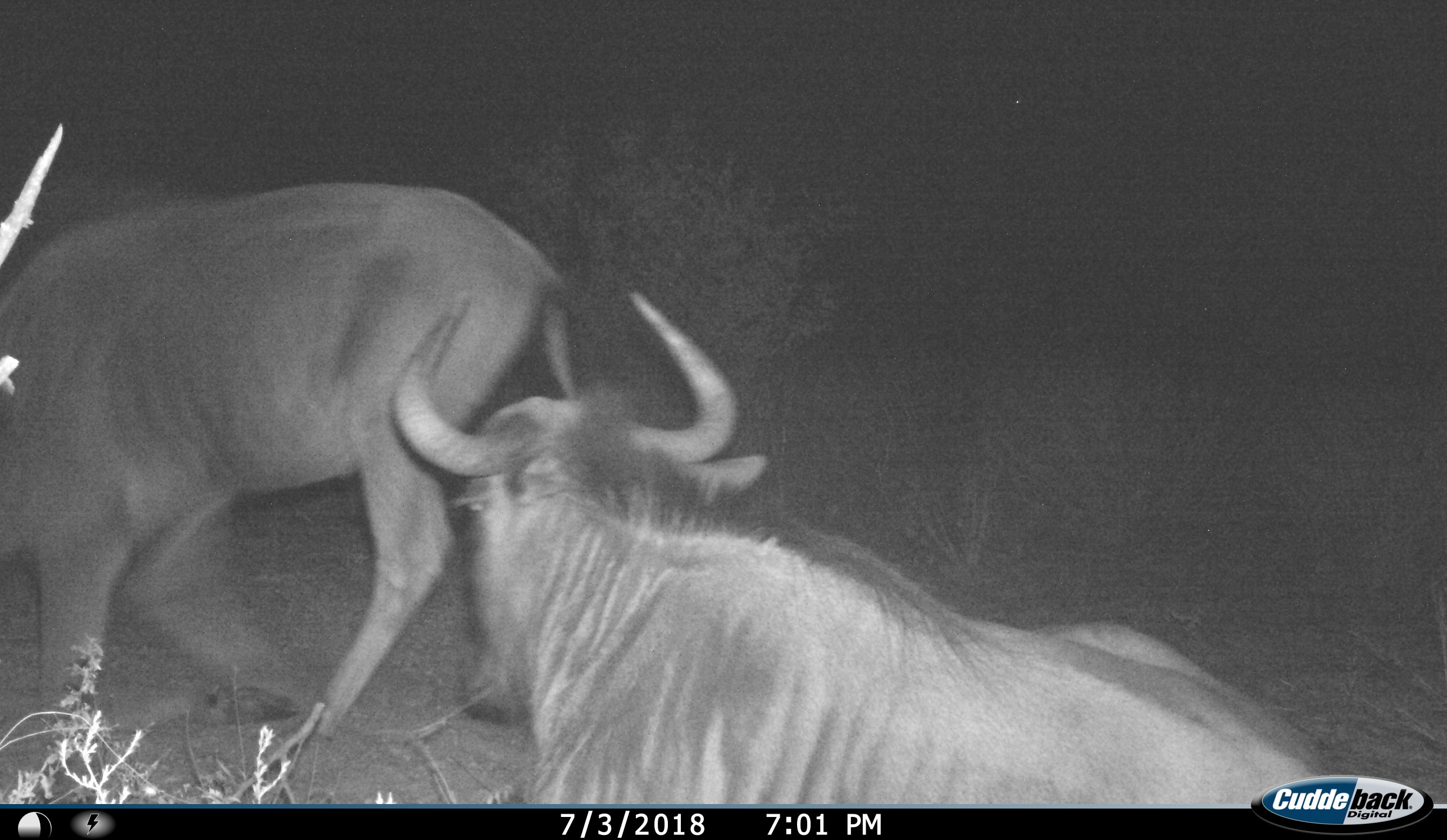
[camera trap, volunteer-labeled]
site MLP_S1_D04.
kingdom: Animalia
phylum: Chordata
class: Mammalia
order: Artiodactyla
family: Bovidae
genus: Connochaetes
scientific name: Connochaetes taurinus taurinus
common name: blue wildebeest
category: wildebeestblue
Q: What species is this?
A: Wildebeestblue (blue wildebeest) (Connochaetes taurinus taurinus).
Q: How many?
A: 2.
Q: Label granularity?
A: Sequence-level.